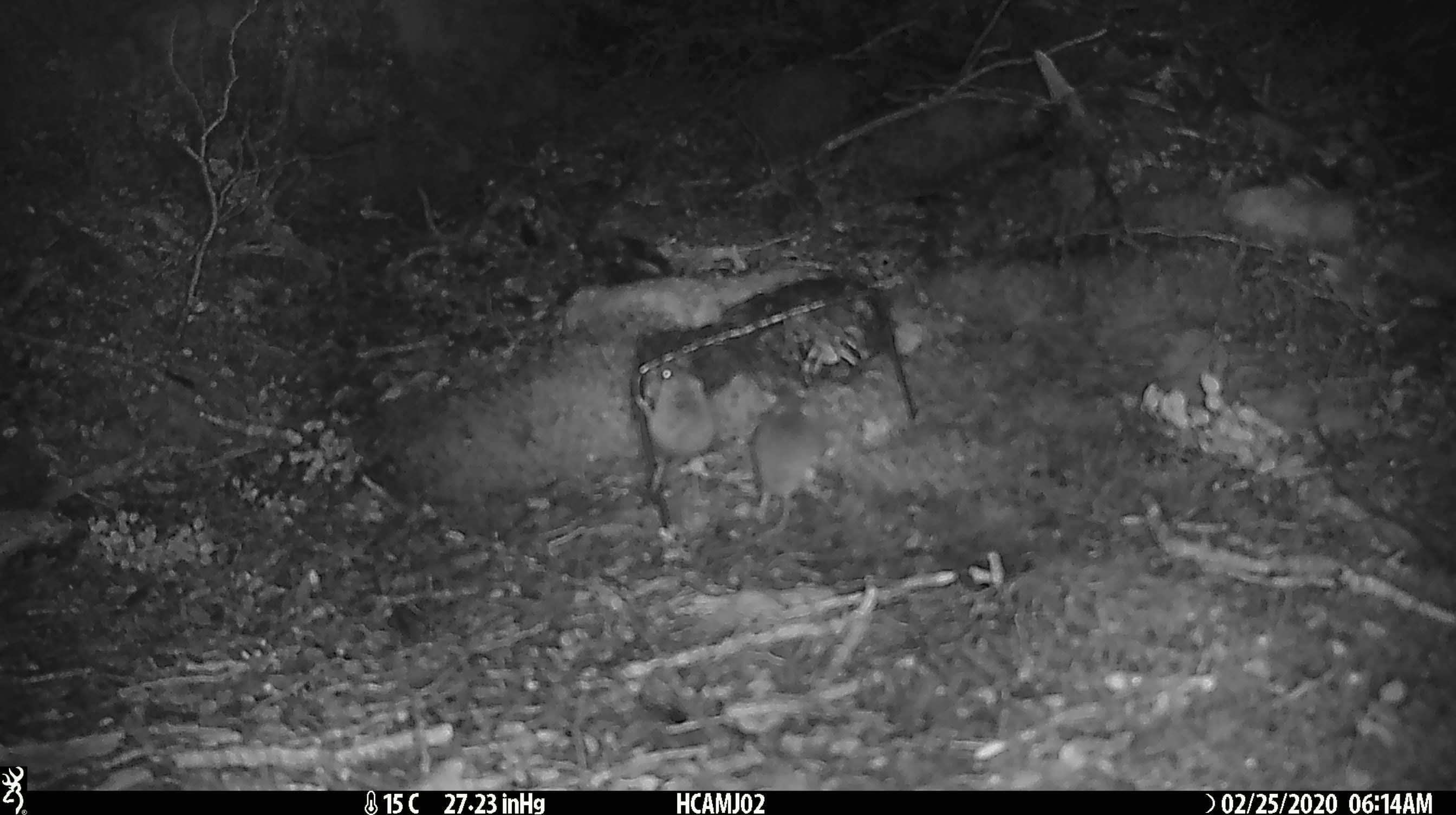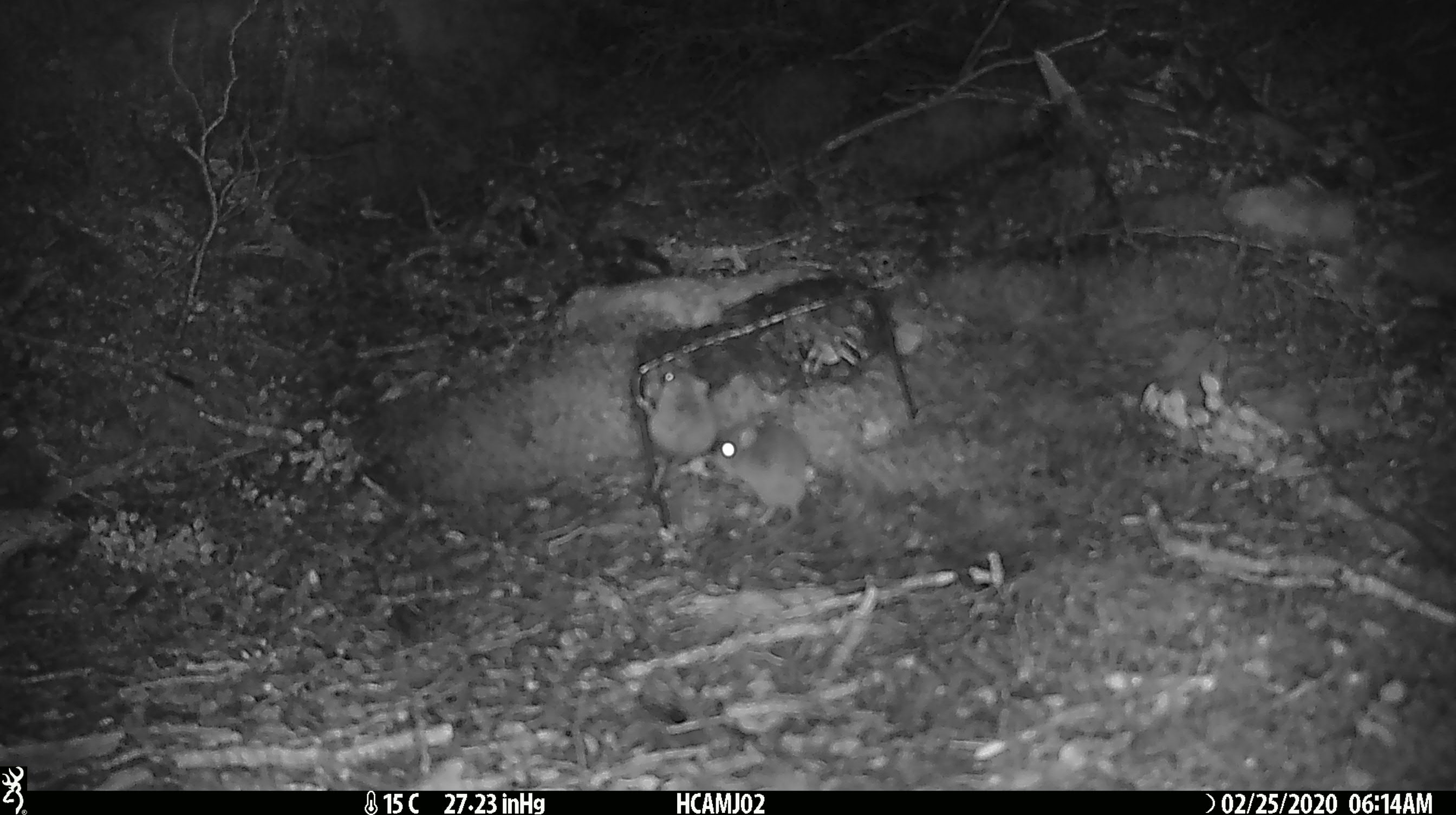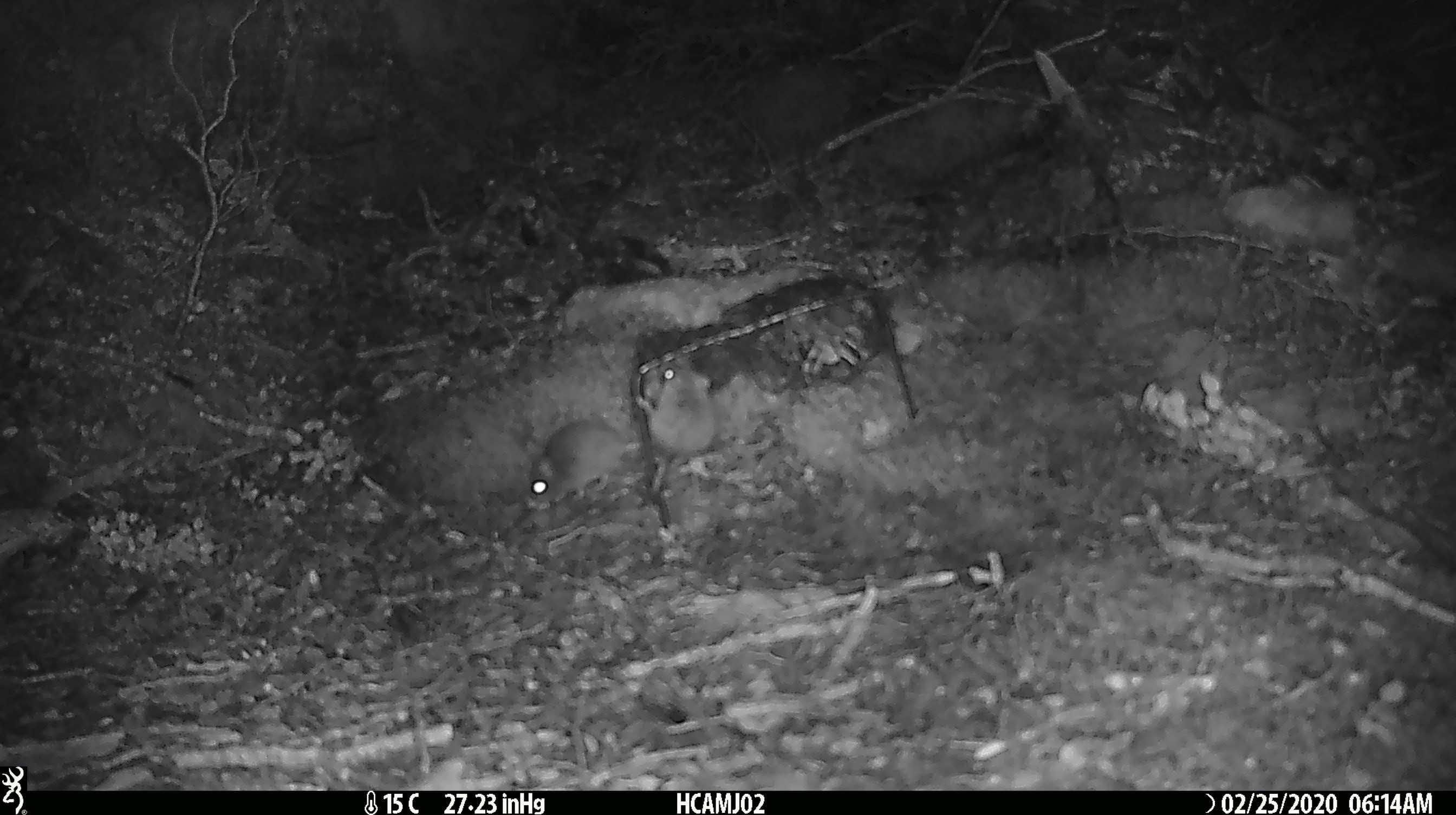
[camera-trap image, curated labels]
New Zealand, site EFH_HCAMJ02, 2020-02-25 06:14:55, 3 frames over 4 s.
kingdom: Animalia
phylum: Chordata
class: Mammalia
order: Rodentia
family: Muridae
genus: Mus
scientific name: Mus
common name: mouse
Mouse (Mus).